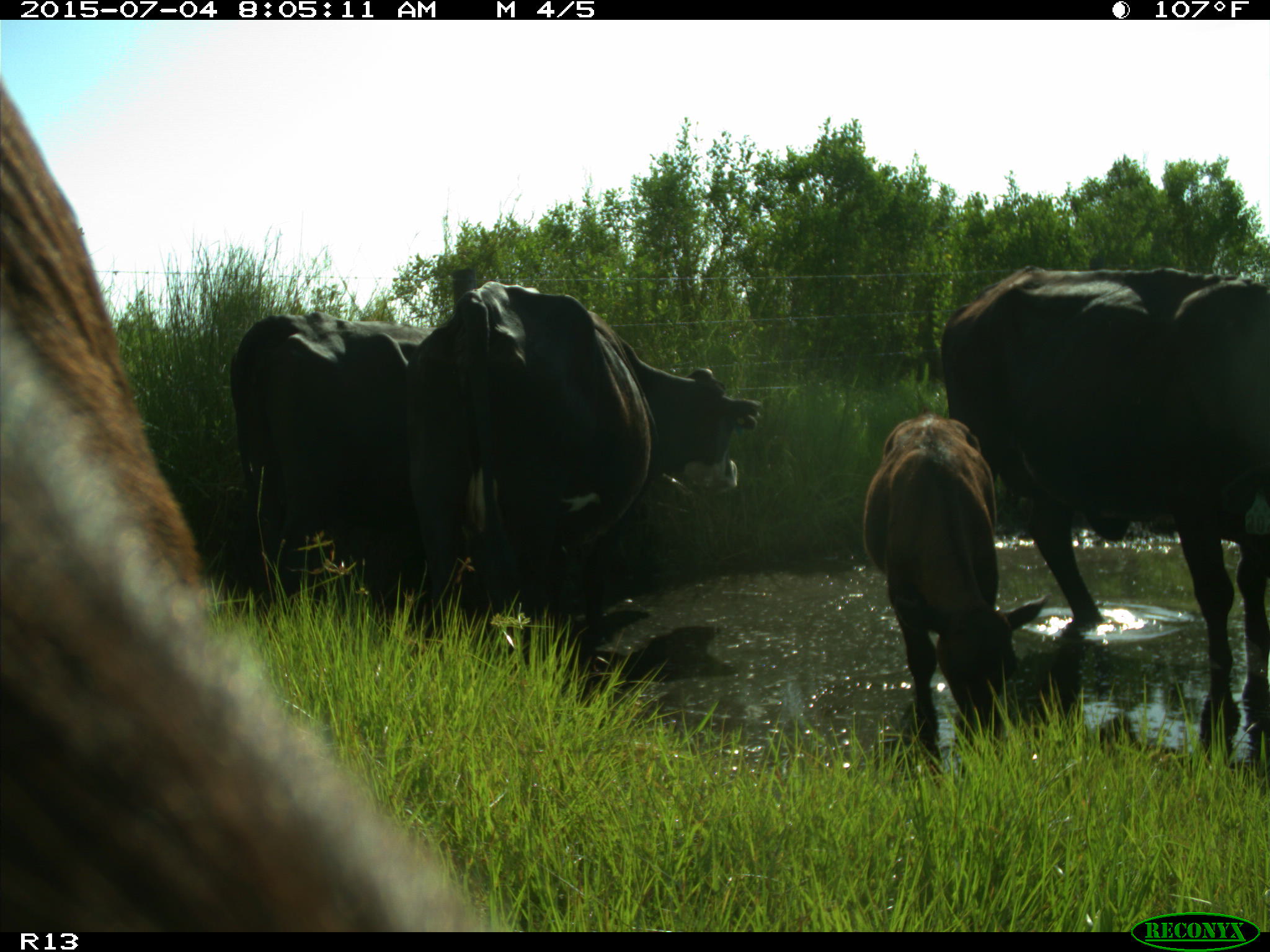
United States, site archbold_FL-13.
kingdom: Animalia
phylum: Chordata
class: Mammalia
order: Artiodactyla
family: Bovidae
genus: Bos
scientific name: Bos taurus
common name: domestic cow